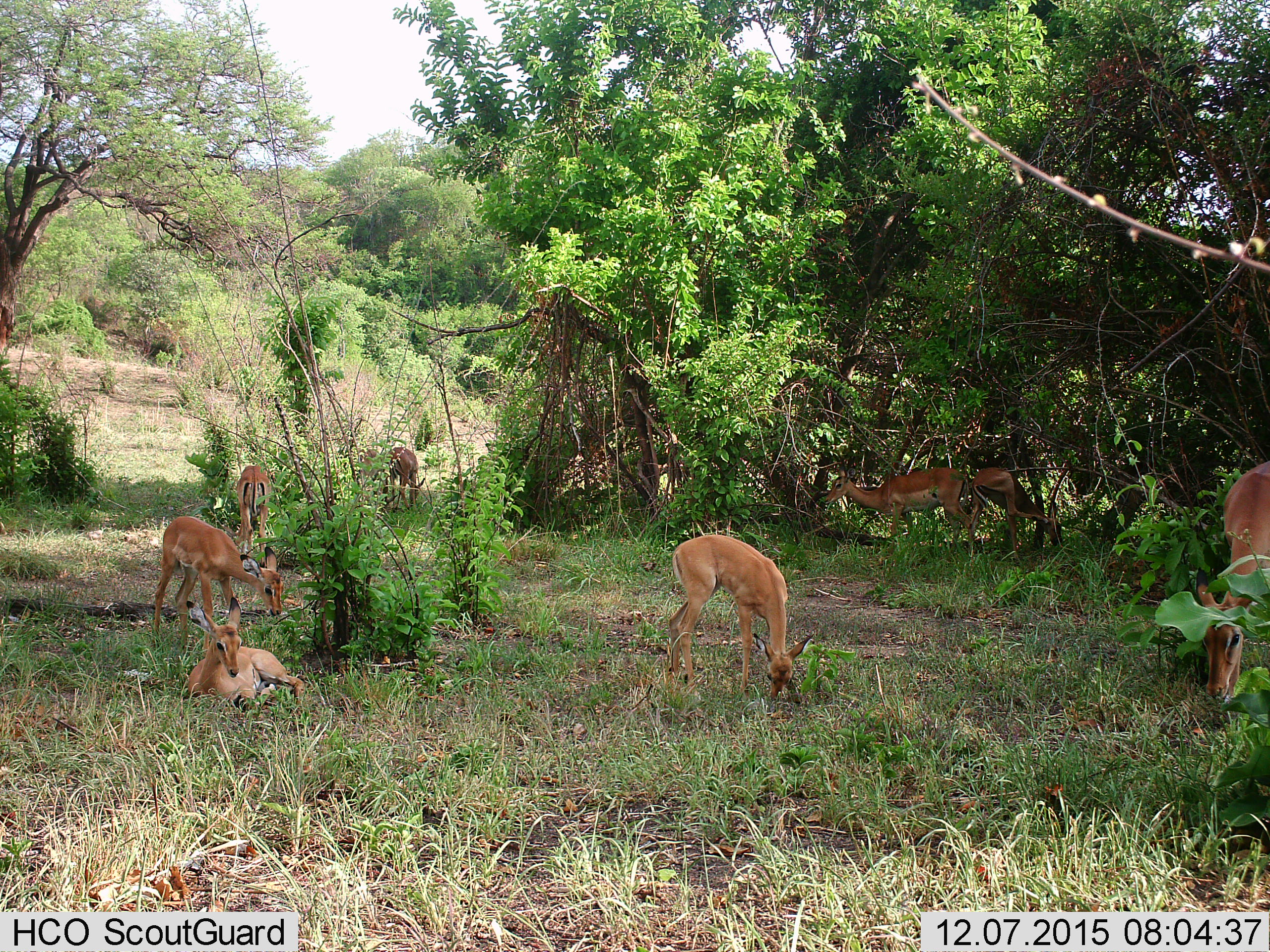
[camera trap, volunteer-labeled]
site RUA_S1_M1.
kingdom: Animalia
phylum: Chordata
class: Mammalia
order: Artiodactyla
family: Bovidae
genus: Aepyceros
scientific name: Aepyceros melampus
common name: impala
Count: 9.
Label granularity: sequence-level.